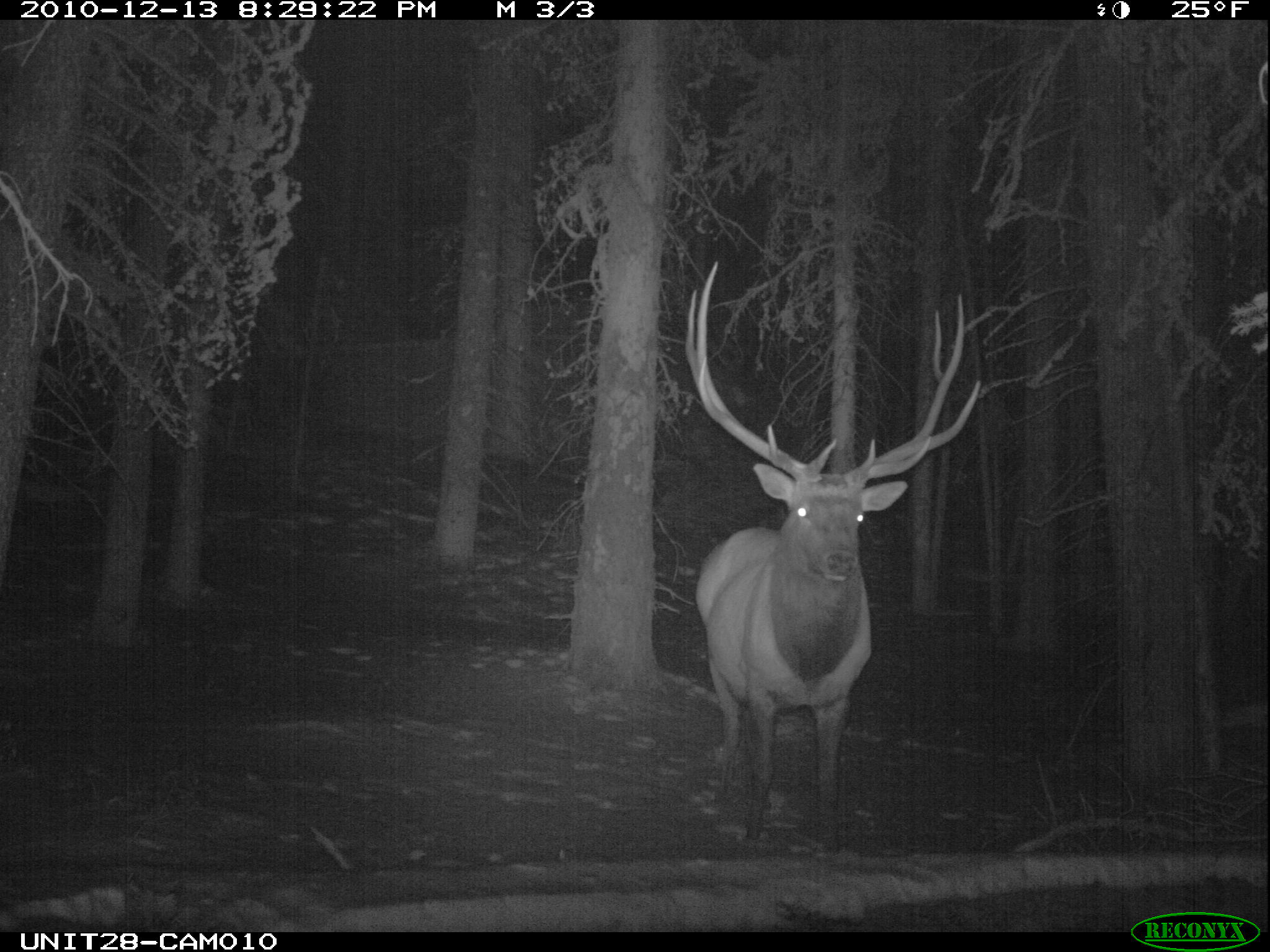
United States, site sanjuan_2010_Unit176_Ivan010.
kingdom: Animalia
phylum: Chordata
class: Mammalia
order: Artiodactyla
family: Cervidae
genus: Cervus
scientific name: Cervus elaphus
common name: red deer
Cervus elaphus (red deer).